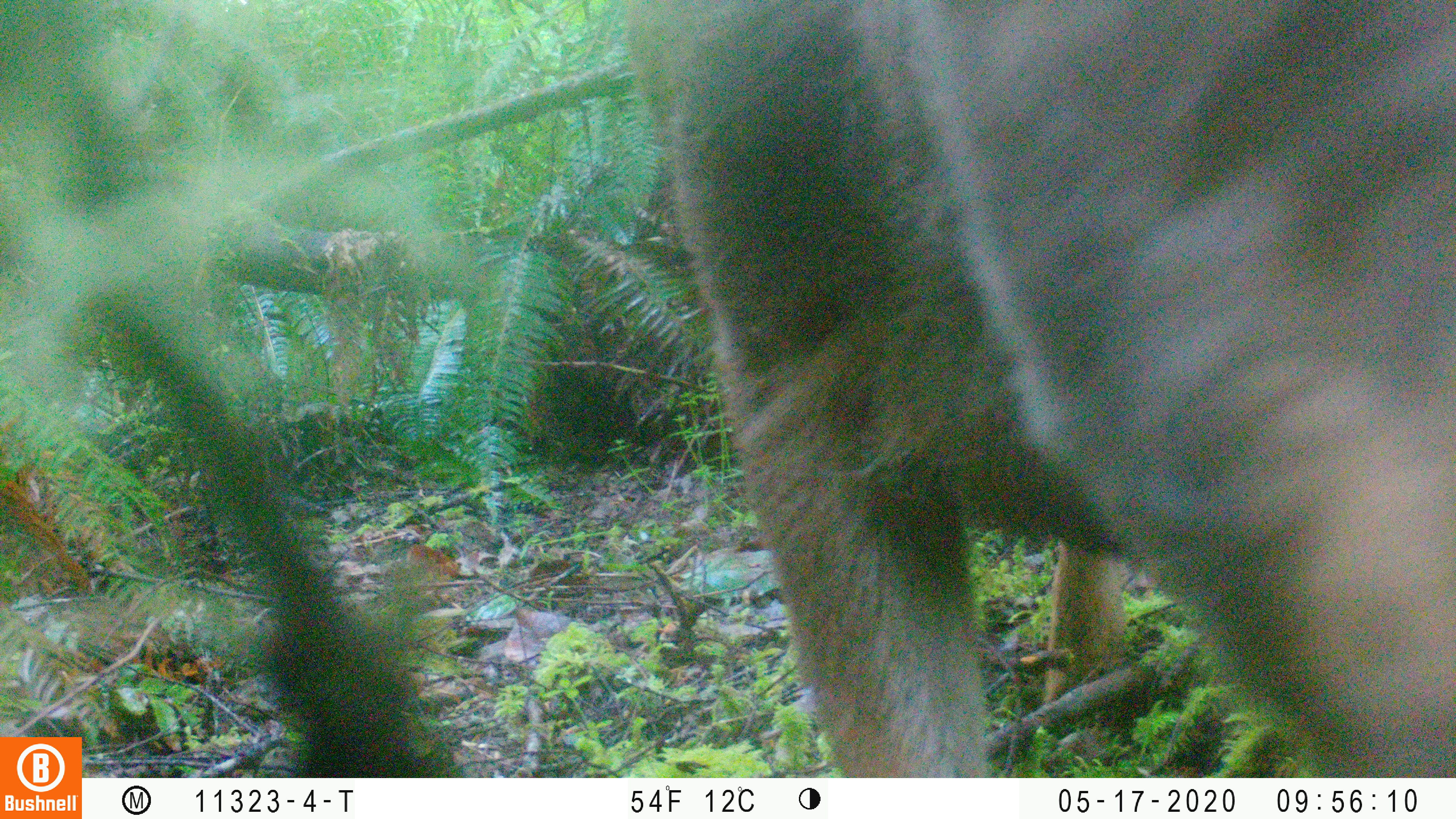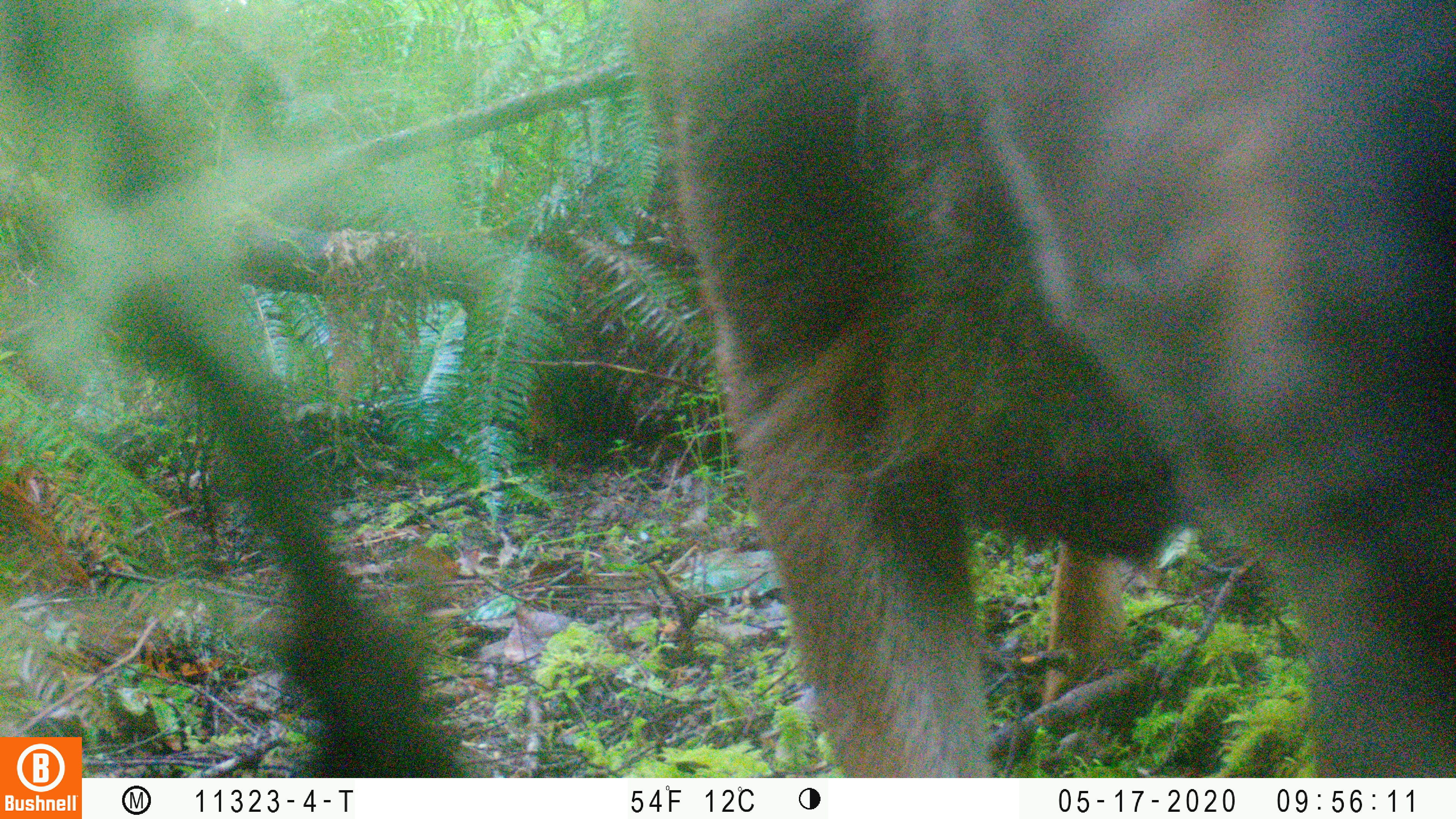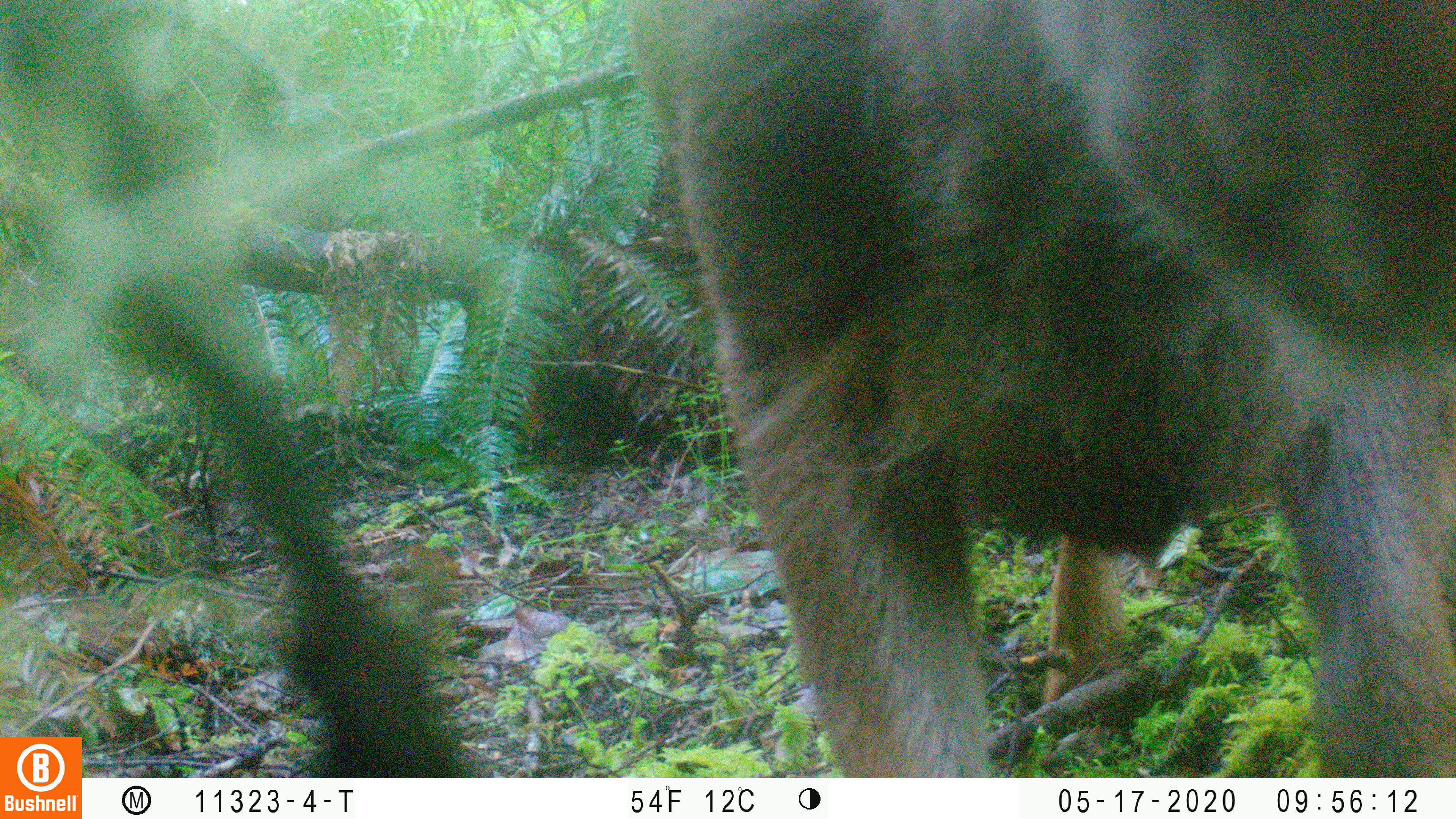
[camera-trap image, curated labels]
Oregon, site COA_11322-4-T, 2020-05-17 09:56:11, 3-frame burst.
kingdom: Animalia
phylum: Chordata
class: Mammalia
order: Artiodactyla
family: Cervidae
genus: Odocoileus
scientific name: Odocoileus hemionus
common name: black-tailed deer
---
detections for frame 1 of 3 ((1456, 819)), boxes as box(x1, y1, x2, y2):
black-tailed deer: box(624, 6, 1447, 770)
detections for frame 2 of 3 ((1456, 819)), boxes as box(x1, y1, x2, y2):
black-tailed deer: box(622, 0, 1447, 759)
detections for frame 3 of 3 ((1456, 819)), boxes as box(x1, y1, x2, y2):
black-tailed deer: box(609, 2, 1449, 770)